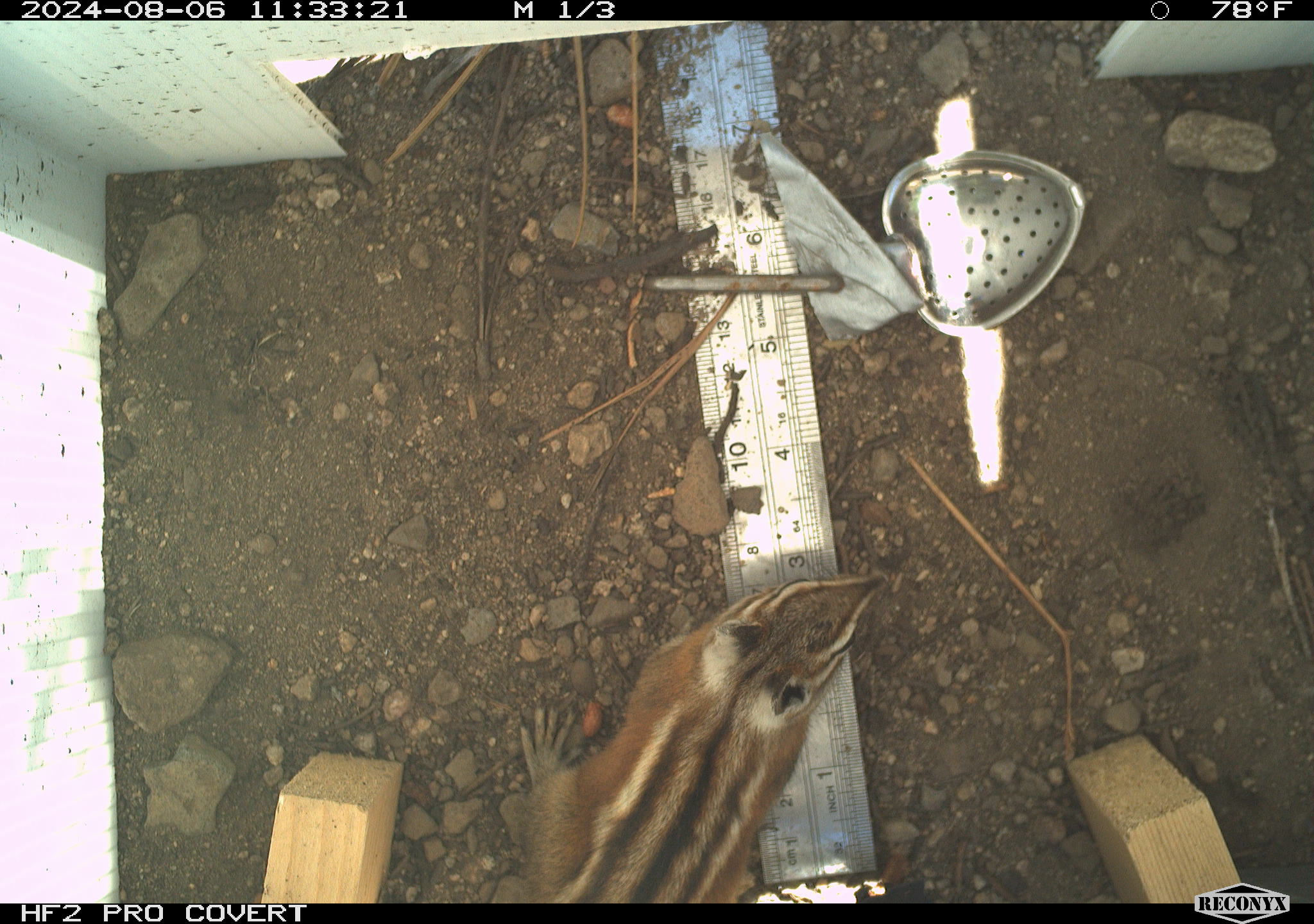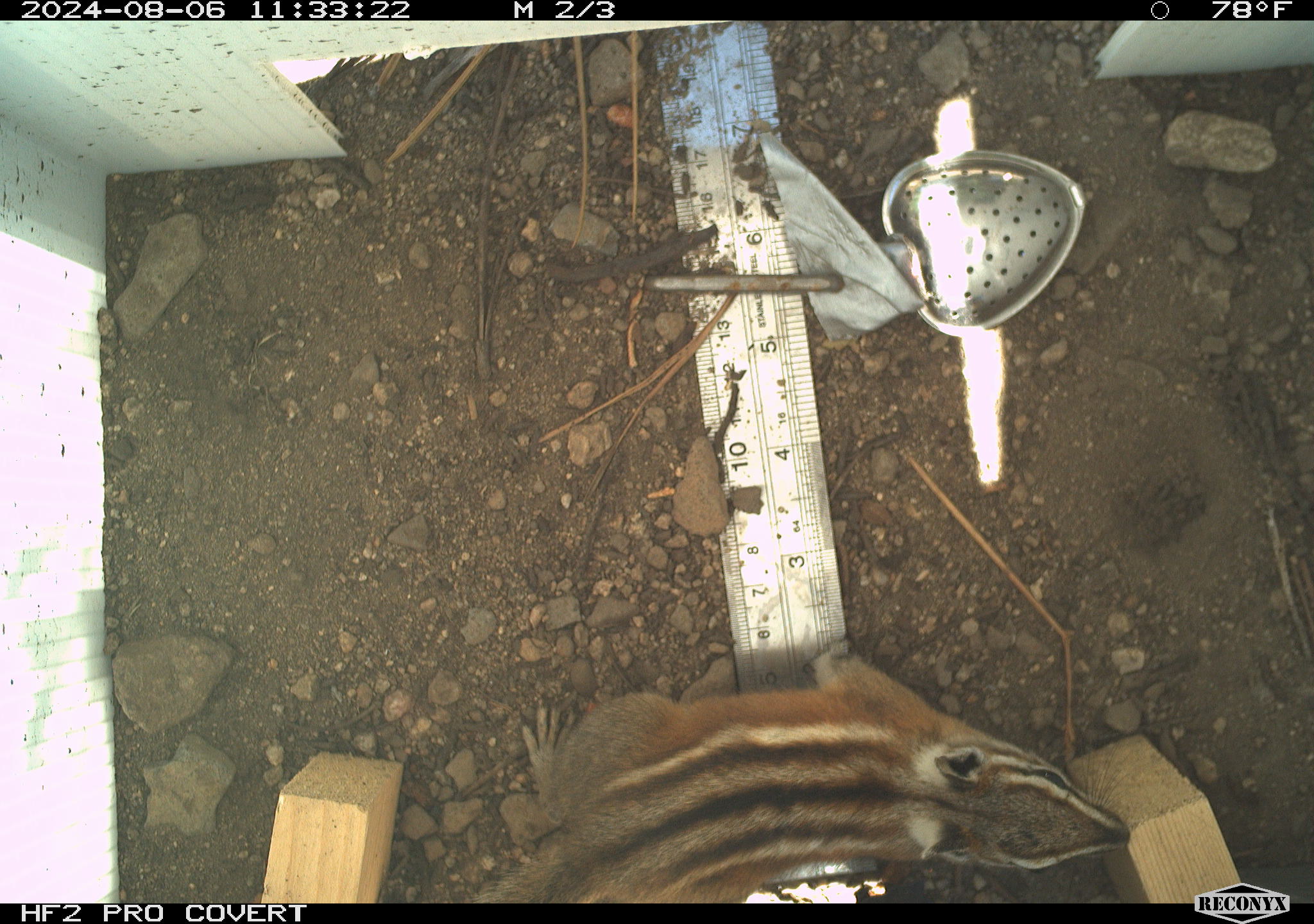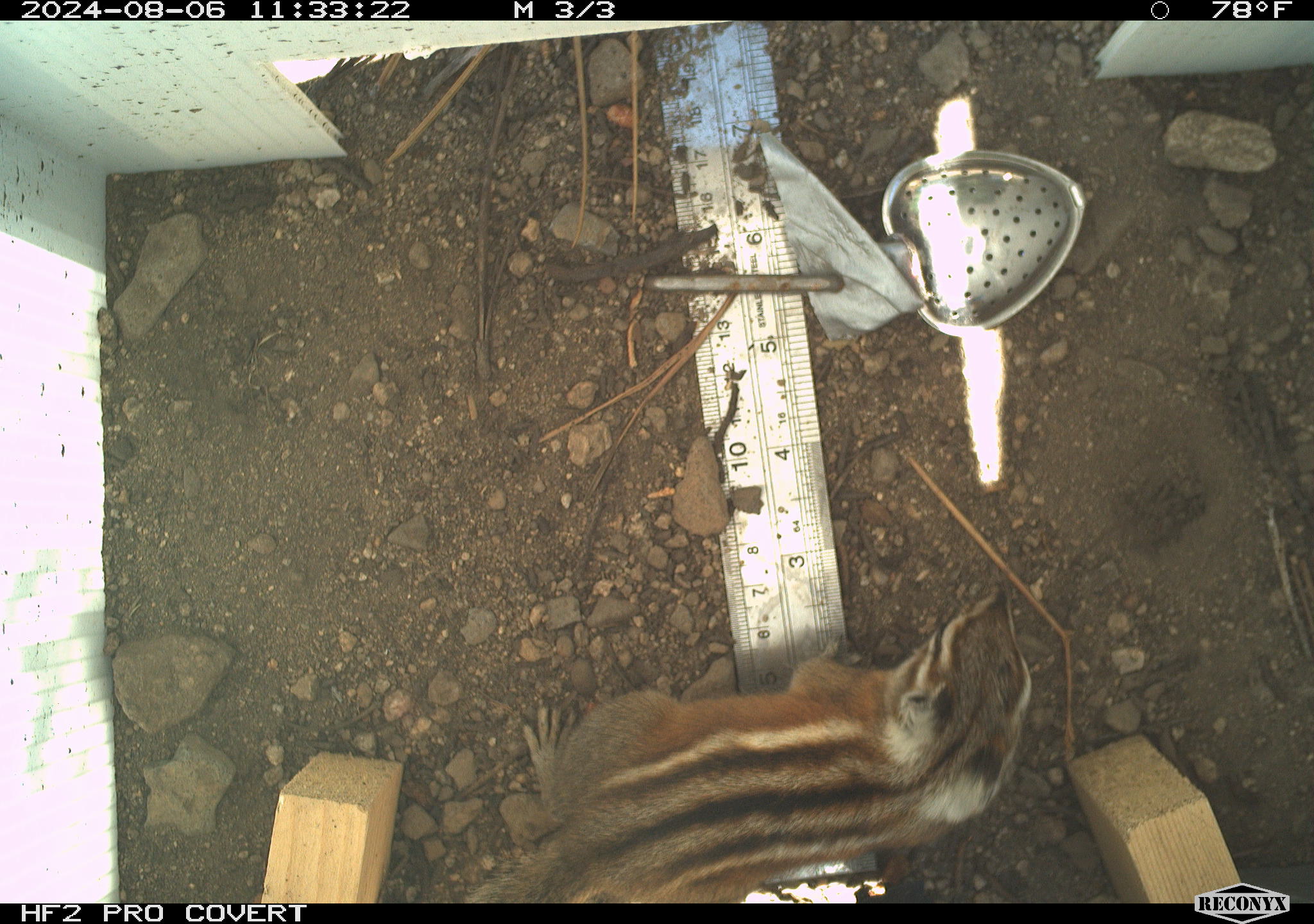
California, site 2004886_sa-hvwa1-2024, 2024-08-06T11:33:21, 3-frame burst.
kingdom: Animalia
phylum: Chordata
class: Mammalia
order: Rodentia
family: Sciuridae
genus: Neotamias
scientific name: Neotamias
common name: western chipmunks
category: neotamias species